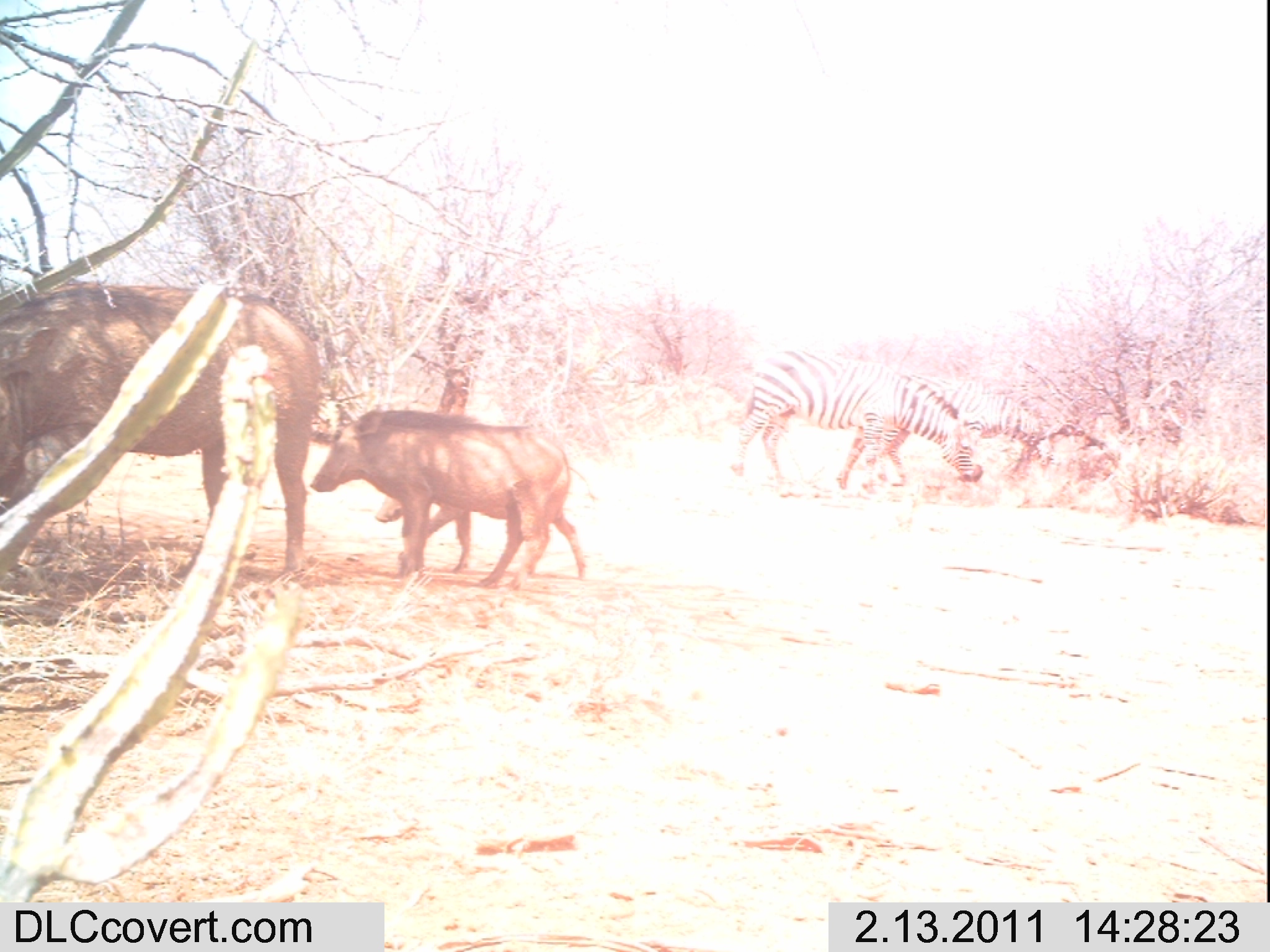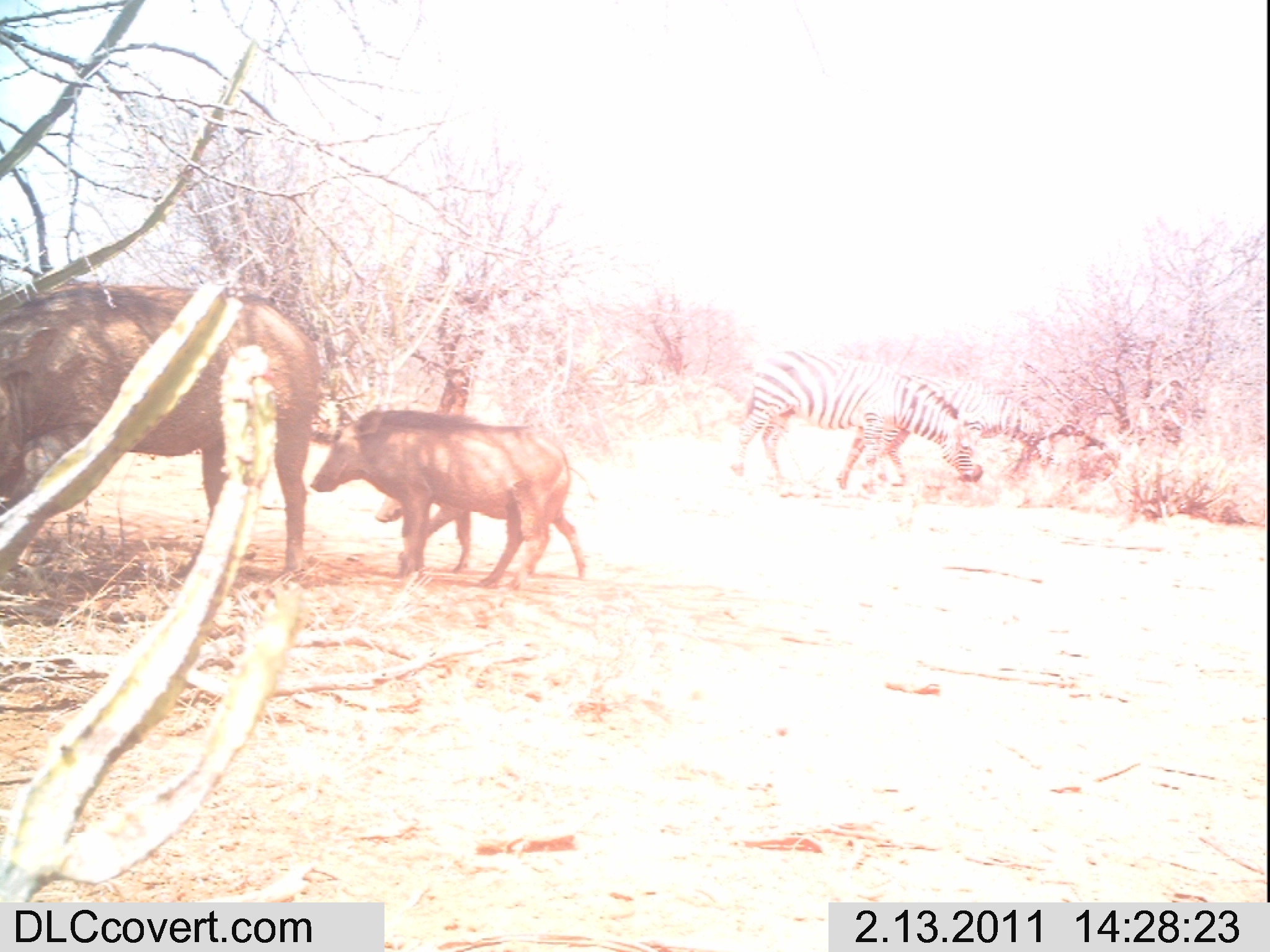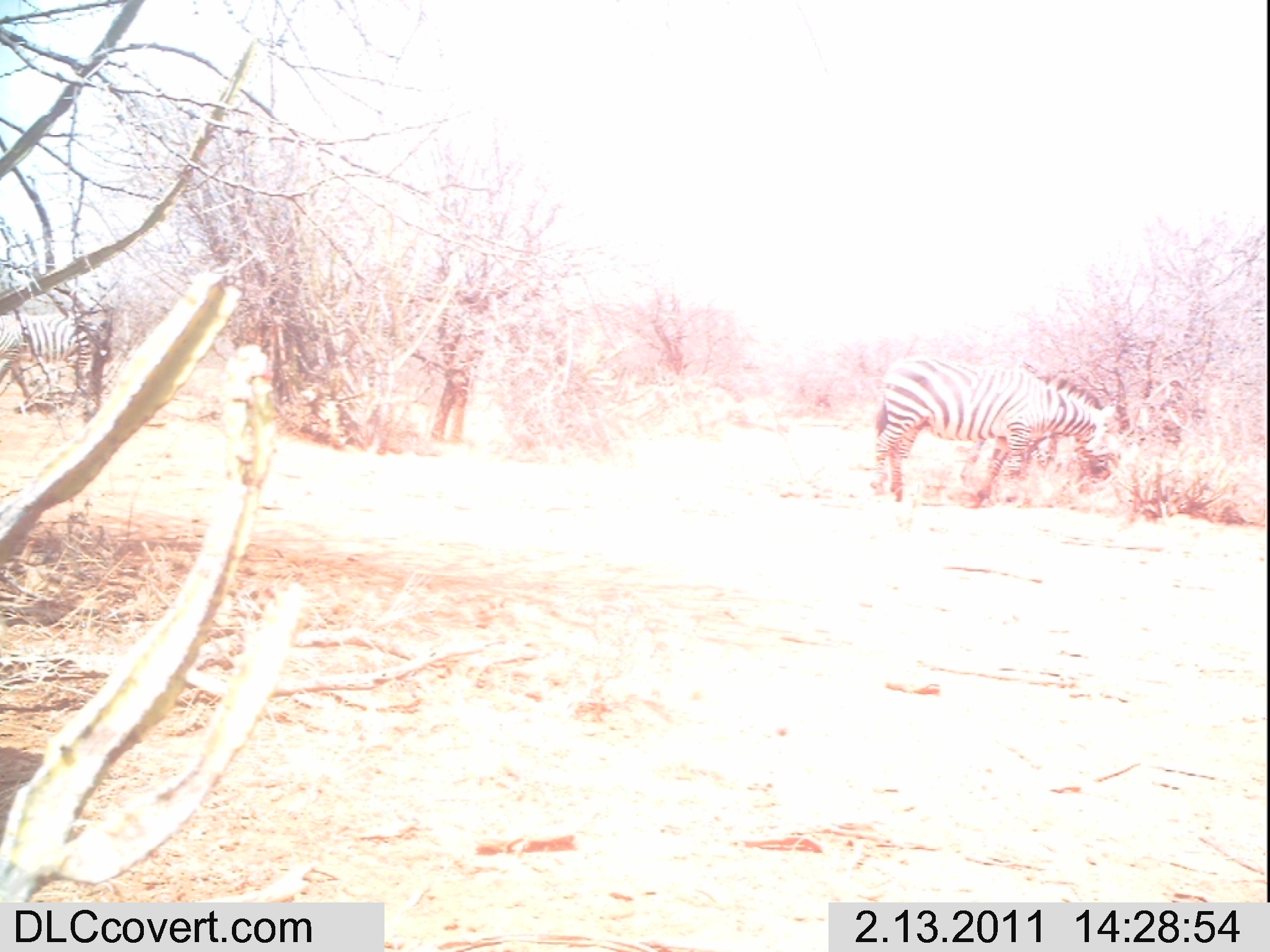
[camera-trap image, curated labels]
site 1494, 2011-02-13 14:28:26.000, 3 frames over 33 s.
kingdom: Animalia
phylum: Chordata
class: Mammalia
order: Perissodactyla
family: Equidae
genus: Equus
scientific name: Equus quagga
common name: plains zebra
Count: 2.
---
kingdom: Animalia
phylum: Chordata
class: Mammalia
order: Artiodactyla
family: Suidae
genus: Phacochoerus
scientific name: Phacochoerus africanus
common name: common warthog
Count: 3.